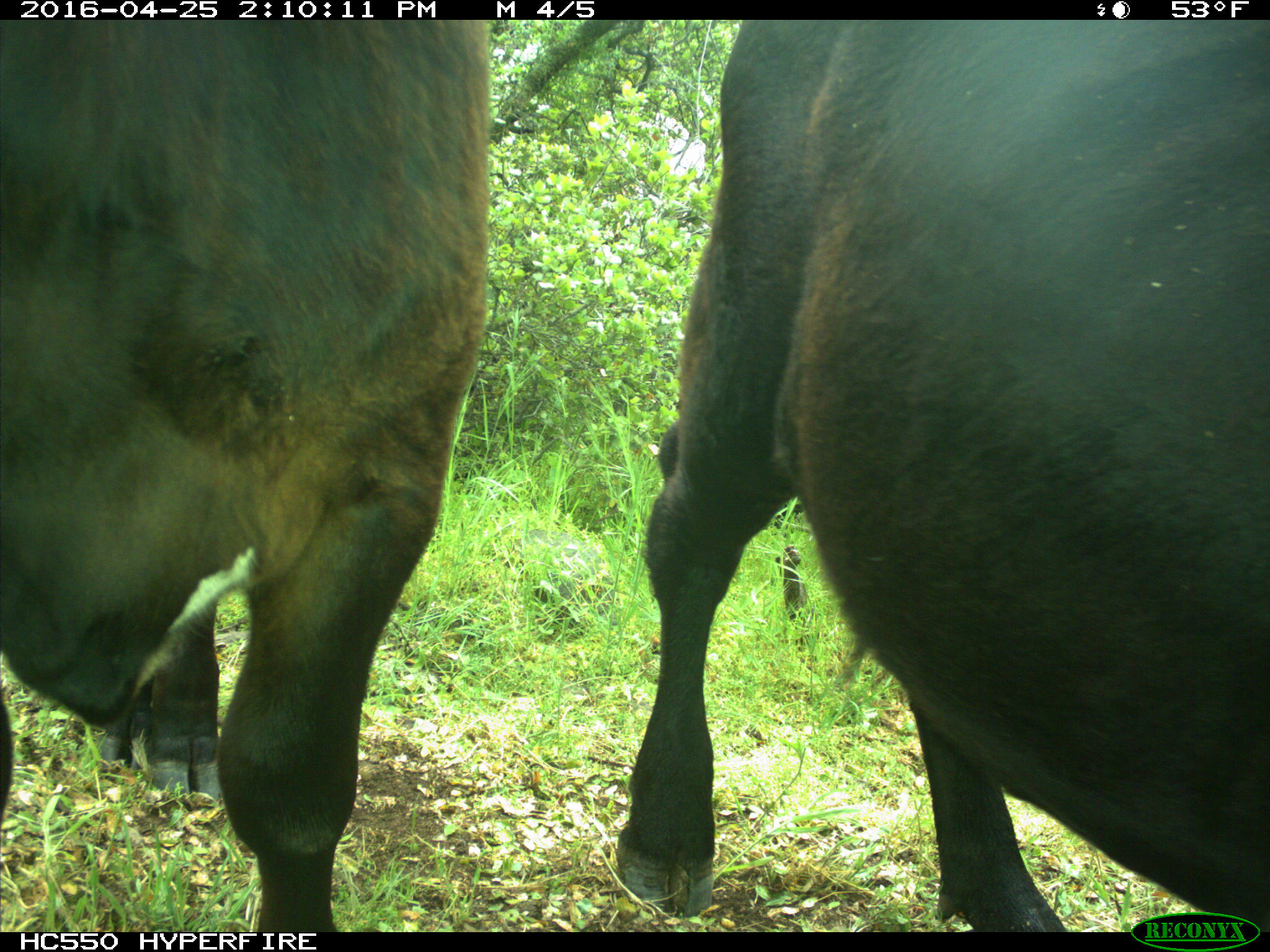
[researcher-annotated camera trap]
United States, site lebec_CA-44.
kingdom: Animalia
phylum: Chordata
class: Mammalia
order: Artiodactyla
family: Bovidae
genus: Bos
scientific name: Bos taurus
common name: domestic cow